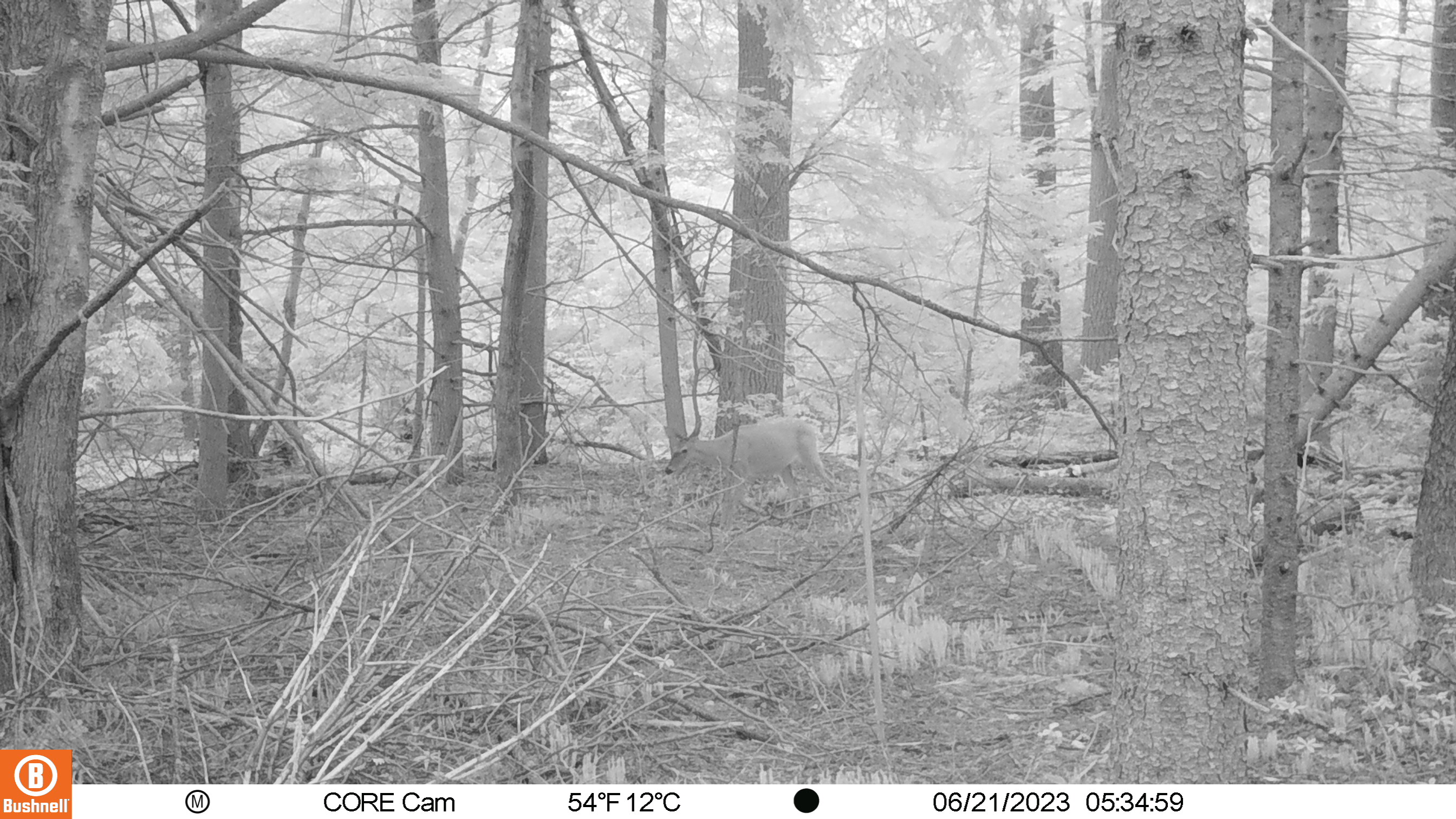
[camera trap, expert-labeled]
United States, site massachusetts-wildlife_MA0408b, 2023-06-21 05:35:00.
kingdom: Animalia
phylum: Chordata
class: Mammalia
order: Artiodactyla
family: Cervidae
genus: Odocoileus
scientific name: Odocoileus virginianus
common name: white-tailed deer